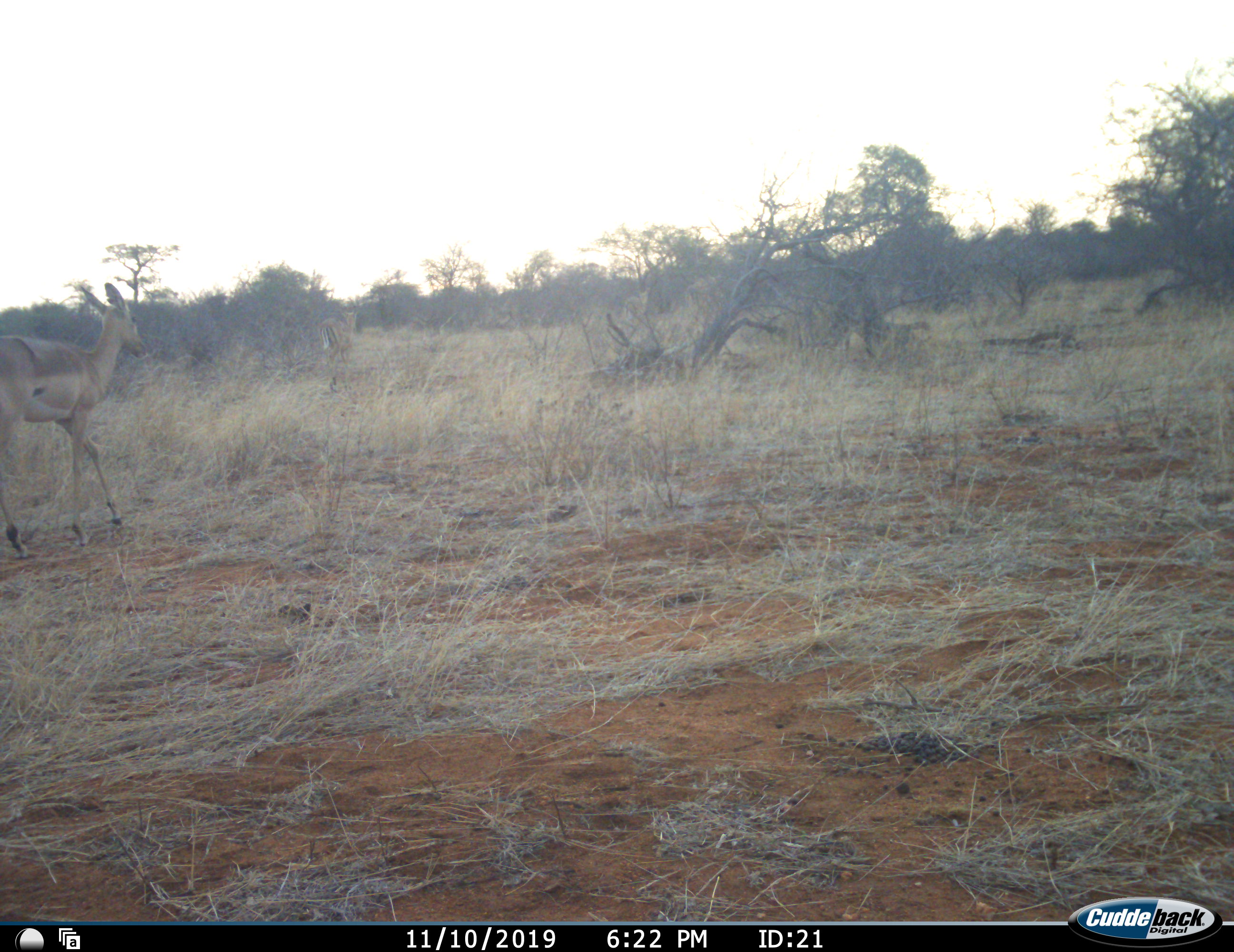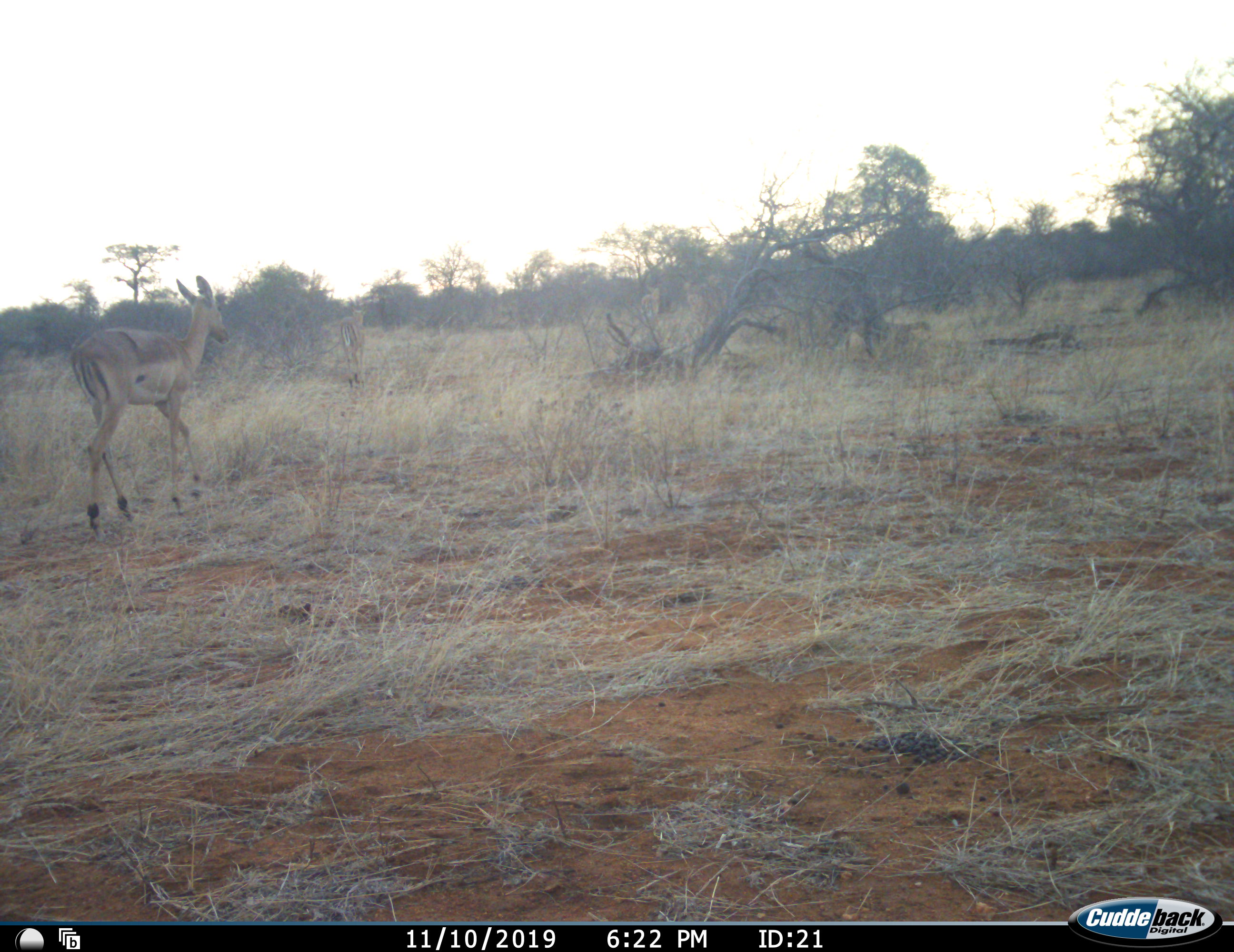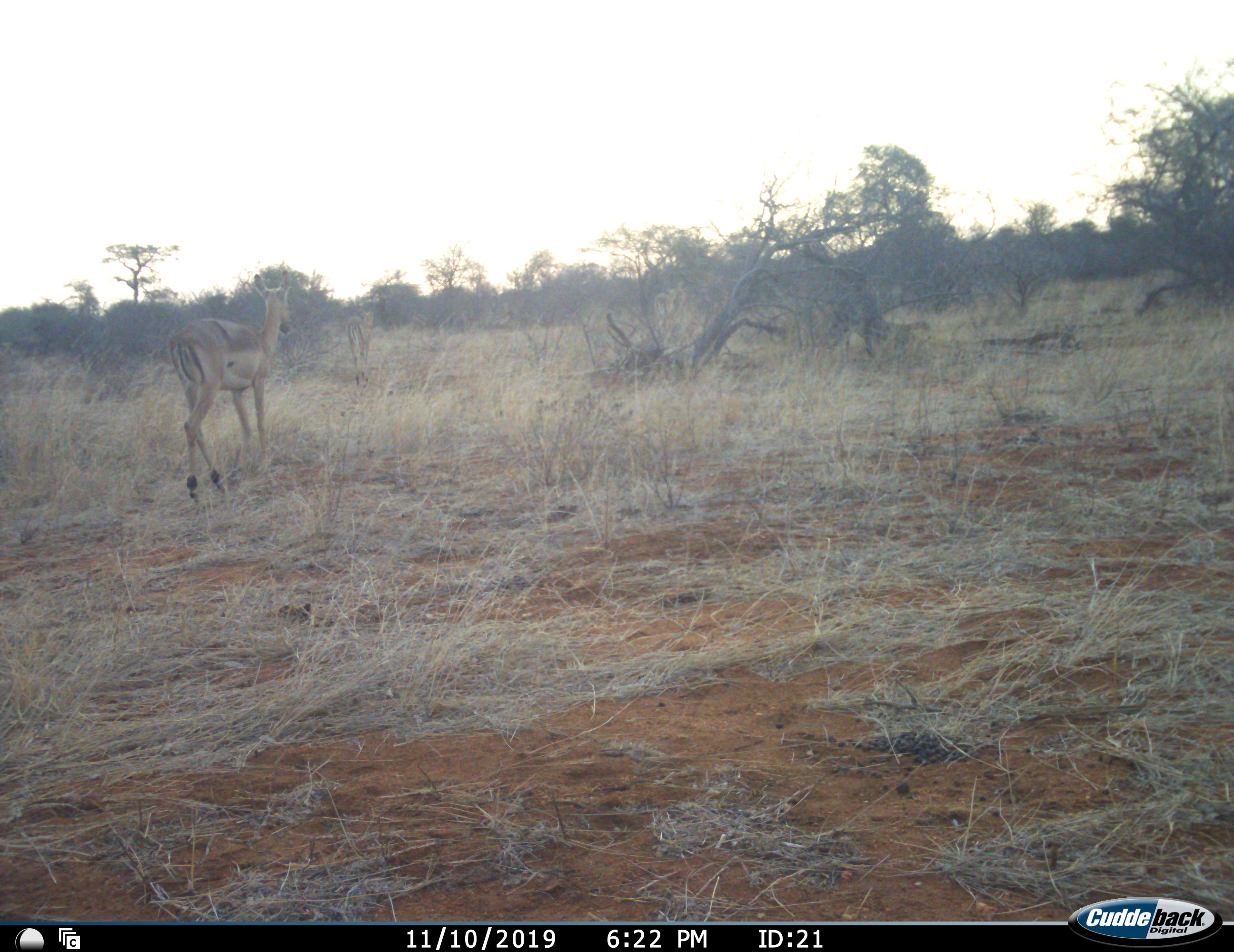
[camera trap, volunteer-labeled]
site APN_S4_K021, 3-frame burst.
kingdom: Animalia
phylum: Chordata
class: Mammalia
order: Artiodactyla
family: Bovidae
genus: Aepyceros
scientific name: Aepyceros melampus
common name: impala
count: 4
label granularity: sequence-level